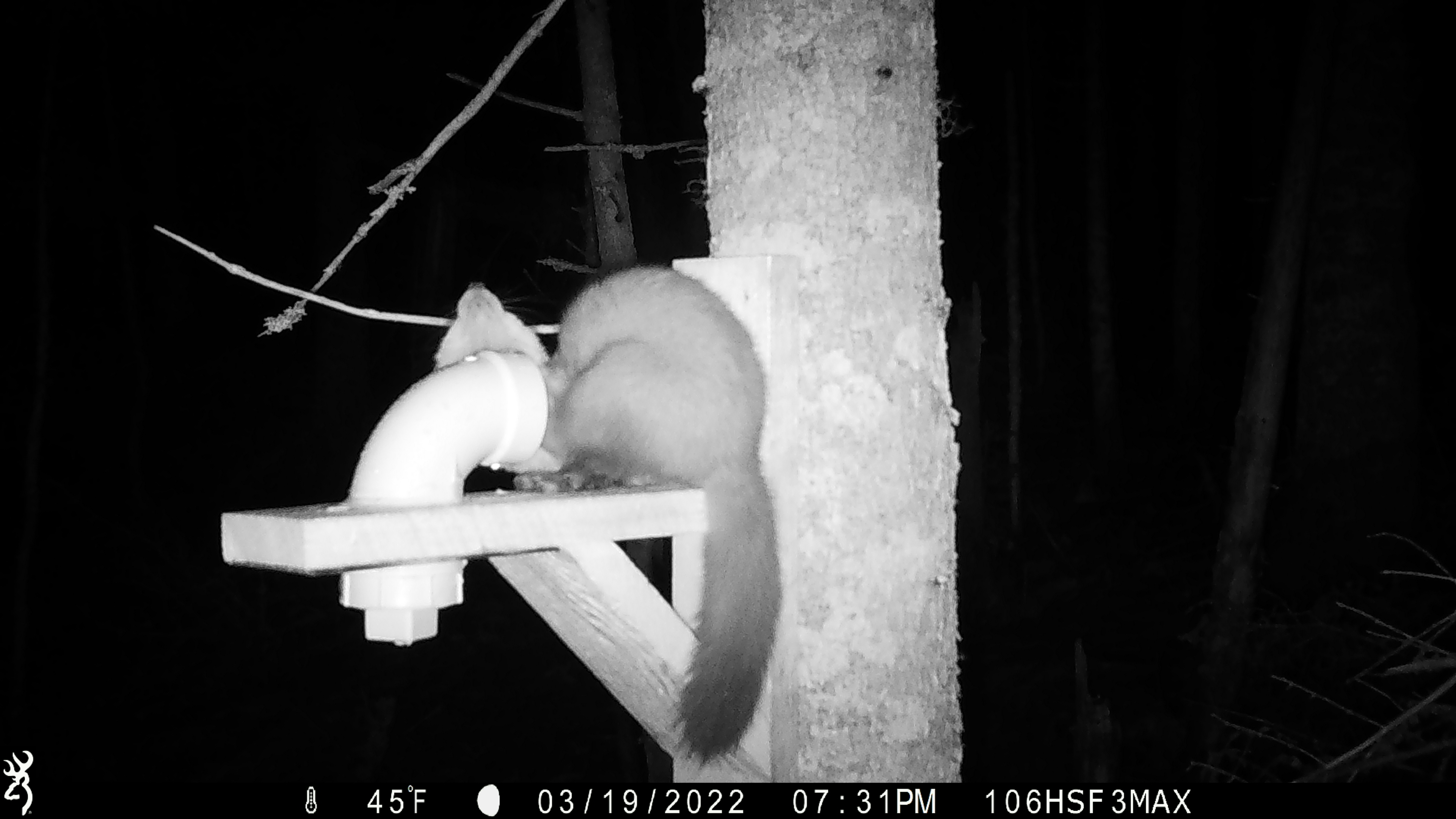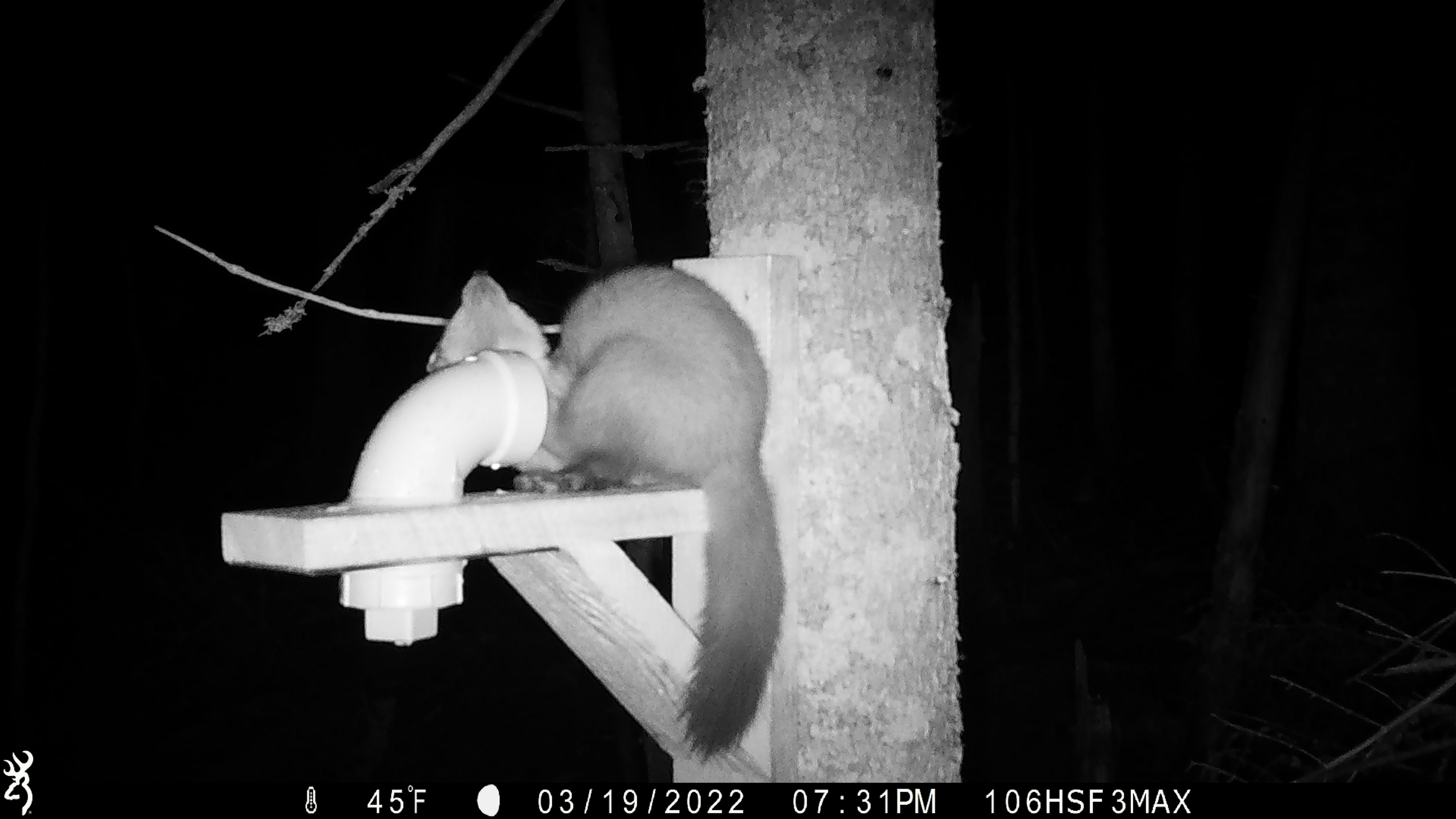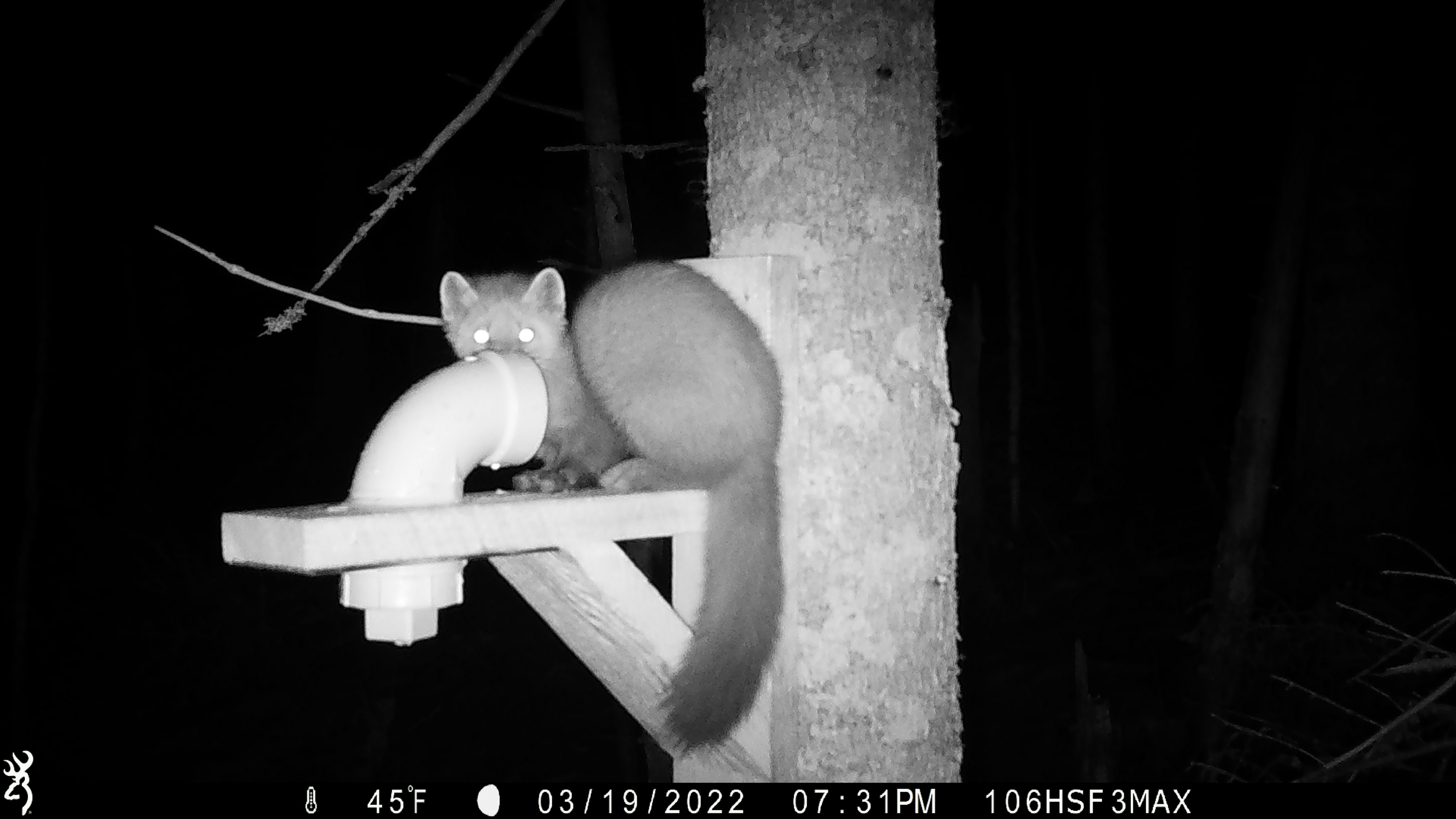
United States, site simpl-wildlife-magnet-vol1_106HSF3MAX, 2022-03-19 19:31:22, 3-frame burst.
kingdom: Animalia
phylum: Chordata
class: Mammalia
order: Carnivora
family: Mustelidae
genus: Martes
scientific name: Martes americana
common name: american marten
American marten (Martes americana).